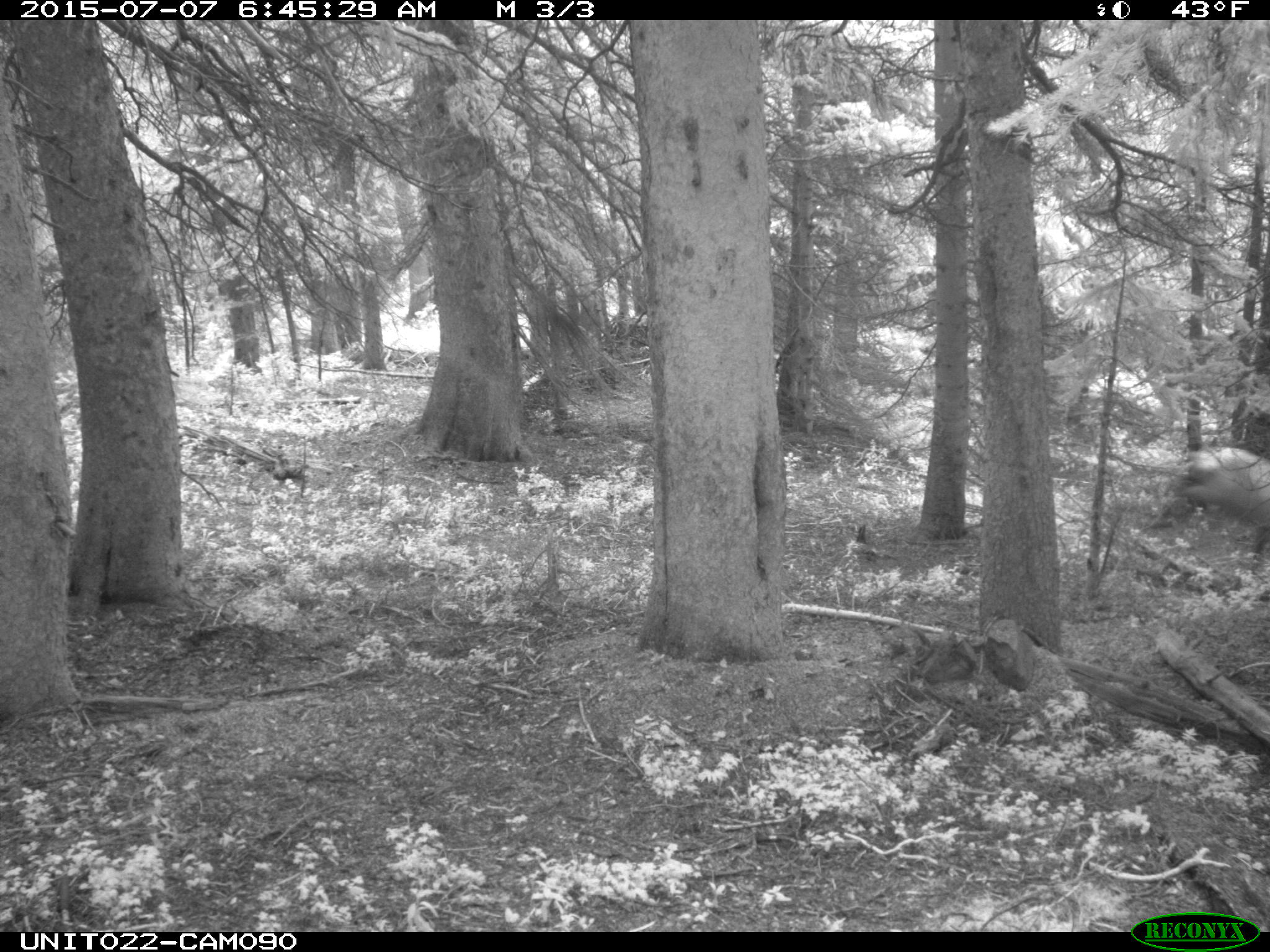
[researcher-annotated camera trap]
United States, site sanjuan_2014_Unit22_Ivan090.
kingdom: Animalia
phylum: Chordata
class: Mammalia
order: Artiodactyla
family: Cervidae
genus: Cervus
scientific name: Cervus elaphus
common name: red deer